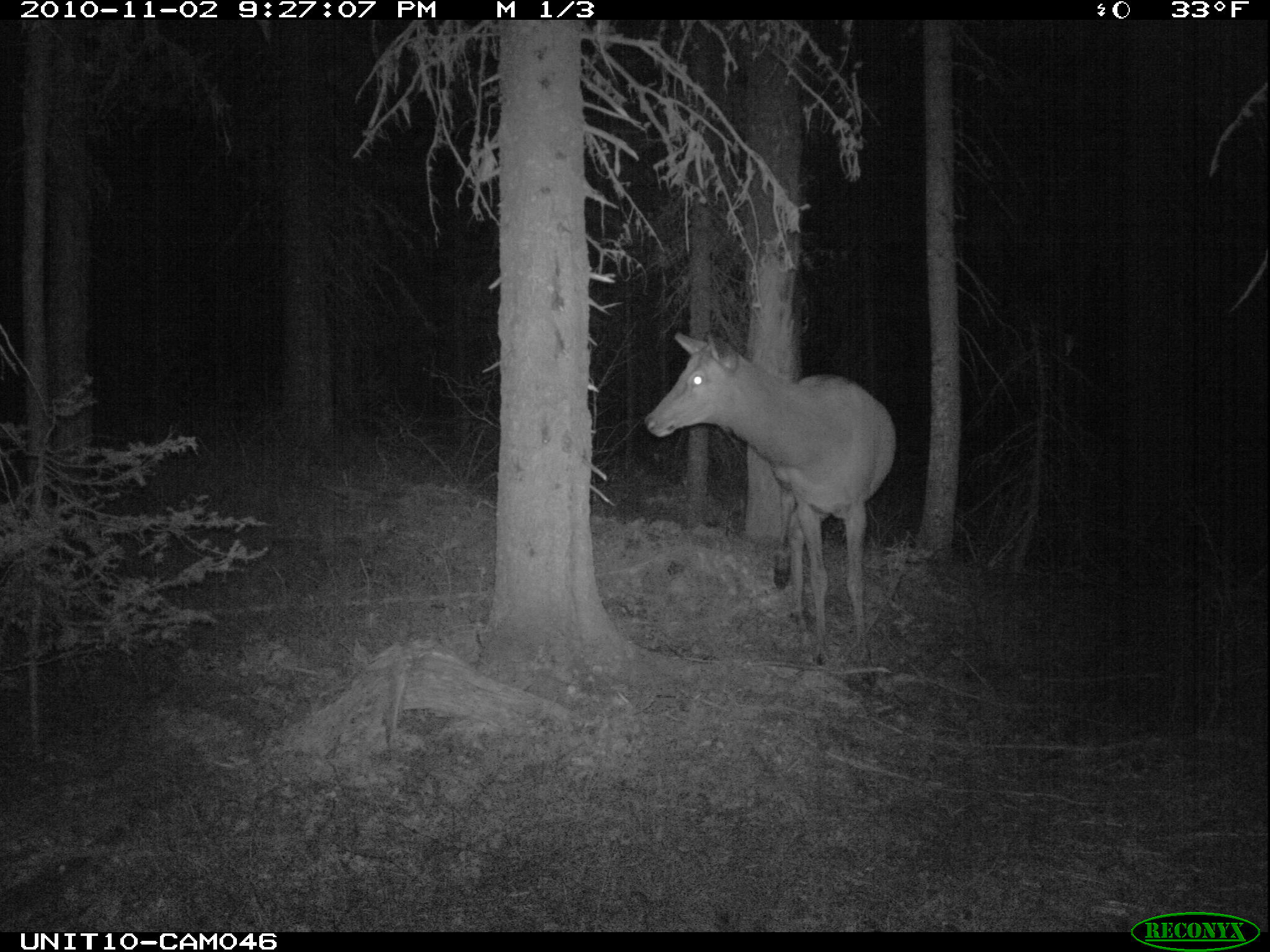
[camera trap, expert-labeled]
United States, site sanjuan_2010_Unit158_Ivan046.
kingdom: Animalia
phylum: Chordata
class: Mammalia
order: Artiodactyla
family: Cervidae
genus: Cervus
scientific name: Cervus elaphus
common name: red deer